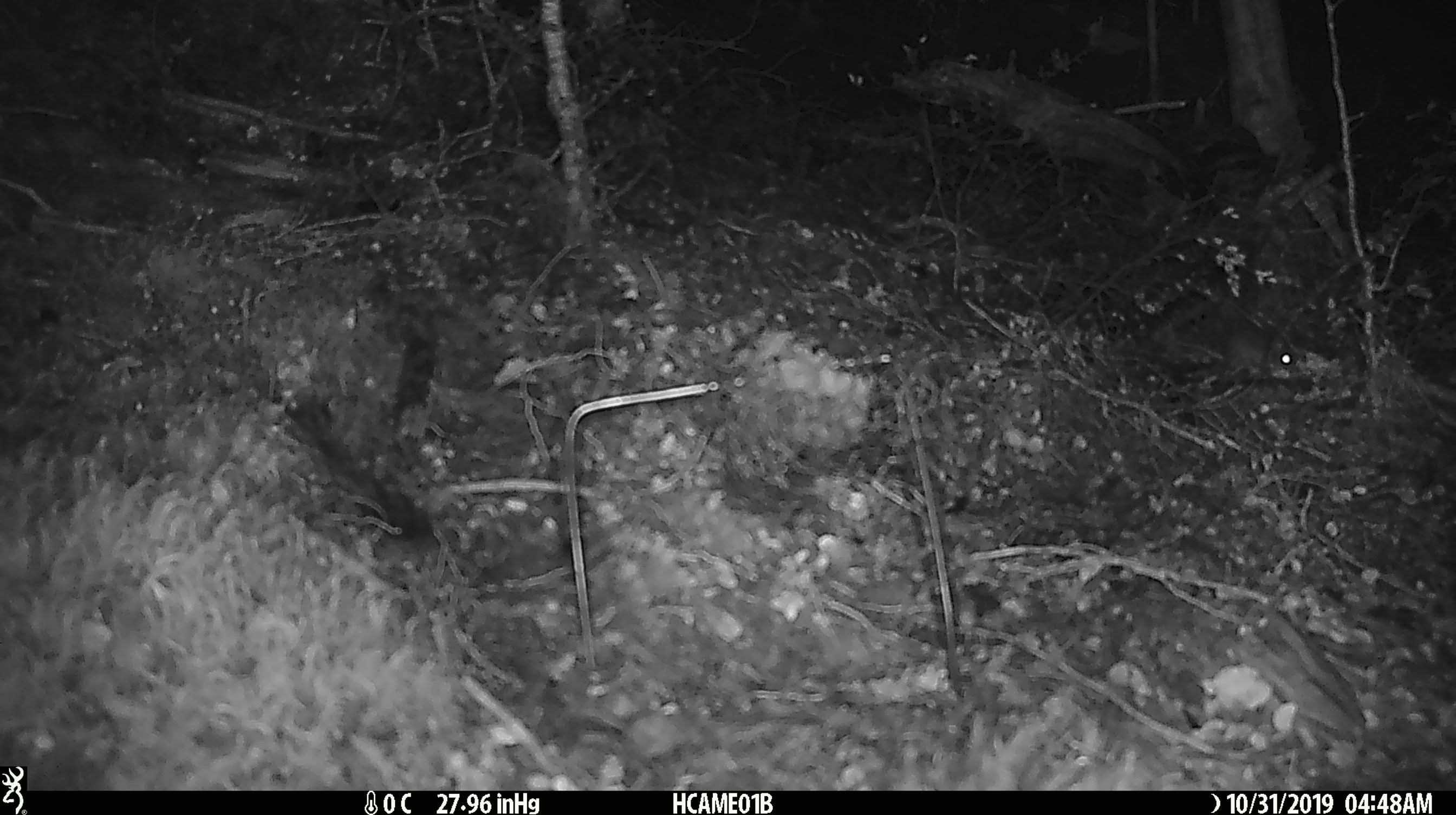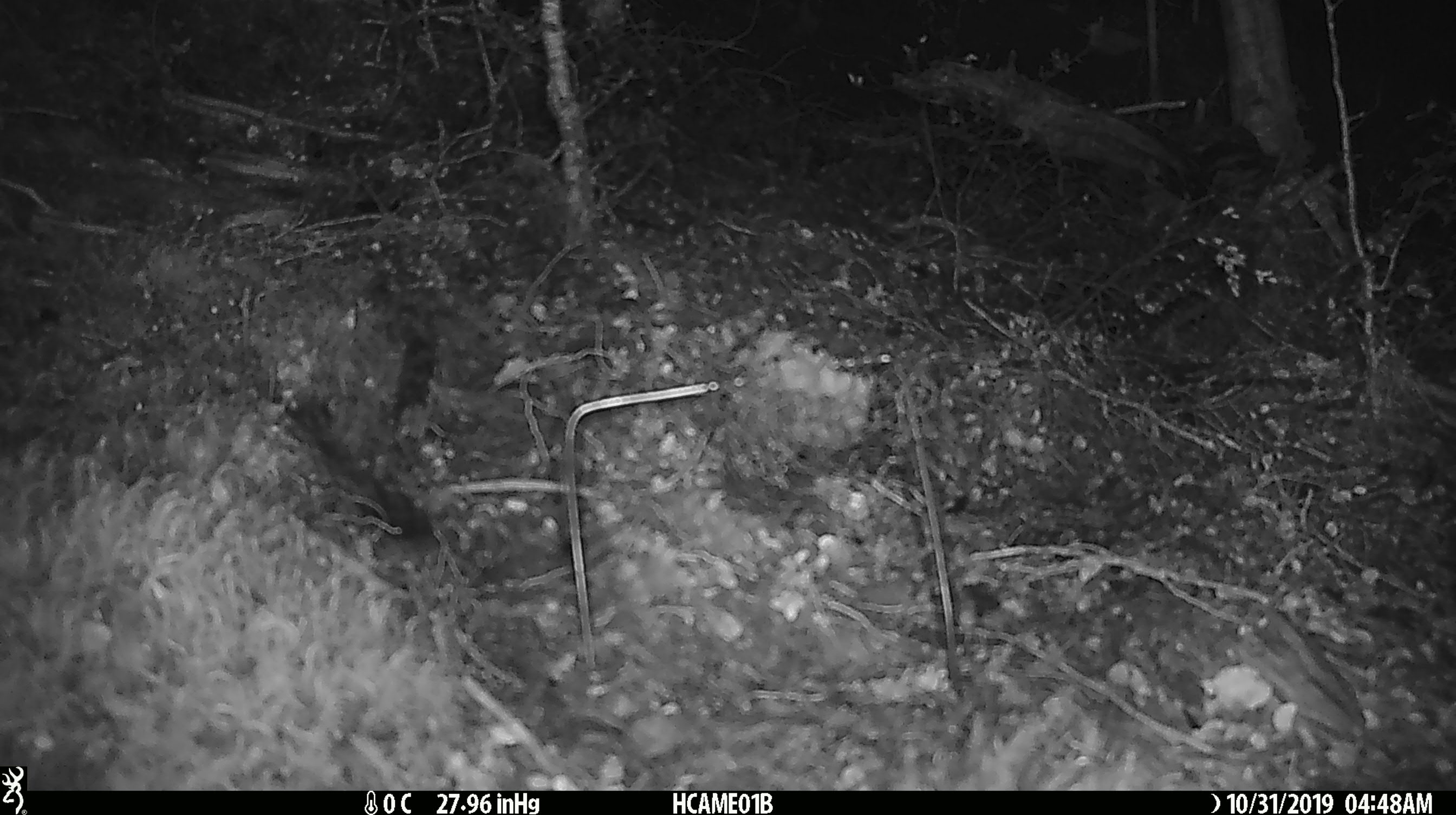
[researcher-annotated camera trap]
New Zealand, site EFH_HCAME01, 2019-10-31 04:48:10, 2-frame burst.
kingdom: Animalia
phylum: Chordata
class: Mammalia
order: Rodentia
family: Muridae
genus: Mus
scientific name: Mus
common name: mouse